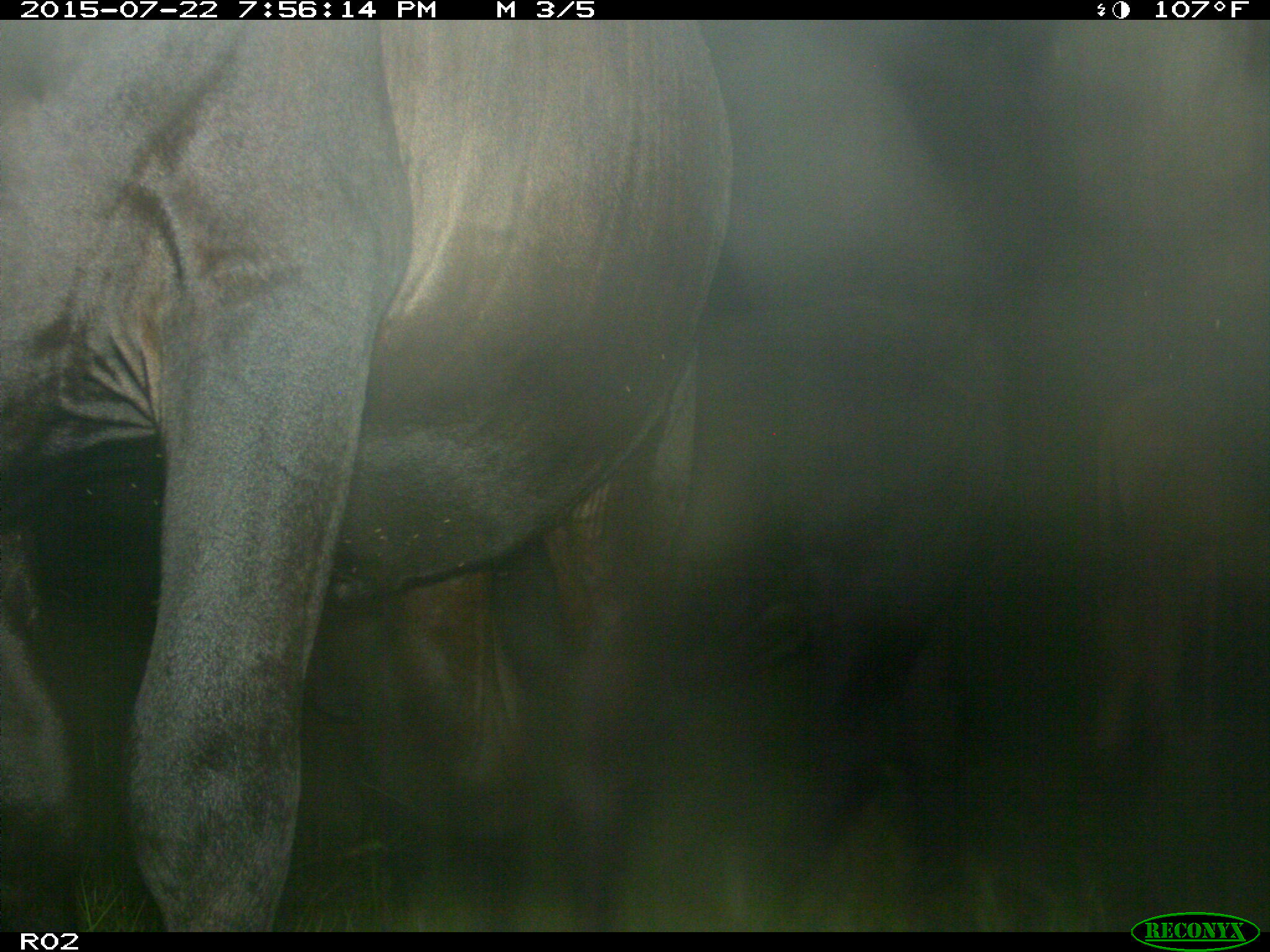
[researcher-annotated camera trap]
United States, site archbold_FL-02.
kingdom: Animalia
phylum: Chordata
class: Mammalia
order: Artiodactyla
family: Bovidae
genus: Bos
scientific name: Bos taurus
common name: domestic cow